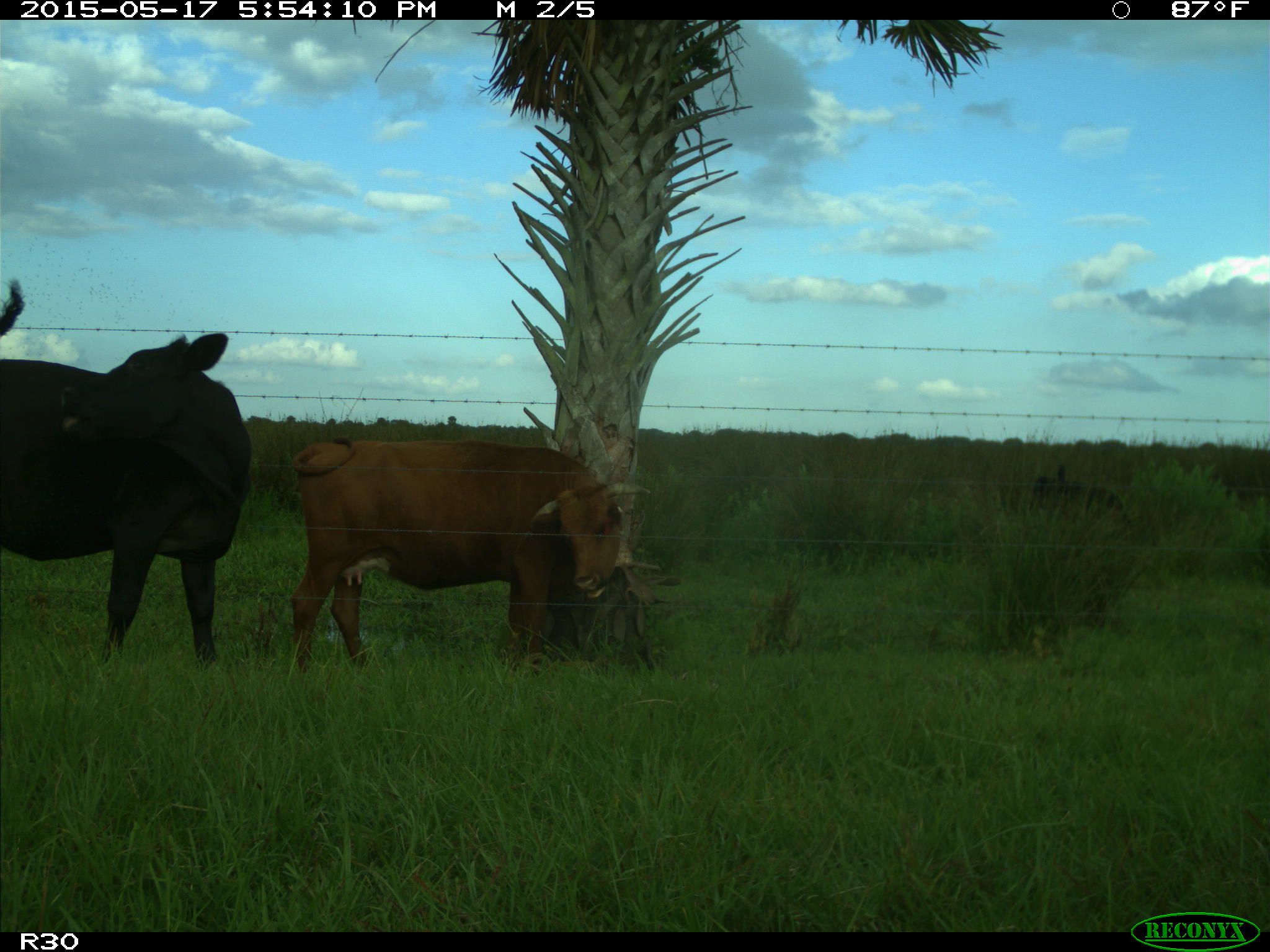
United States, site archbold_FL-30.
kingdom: Animalia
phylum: Chordata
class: Mammalia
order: Artiodactyla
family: Bovidae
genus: Bos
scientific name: Bos taurus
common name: domestic cow